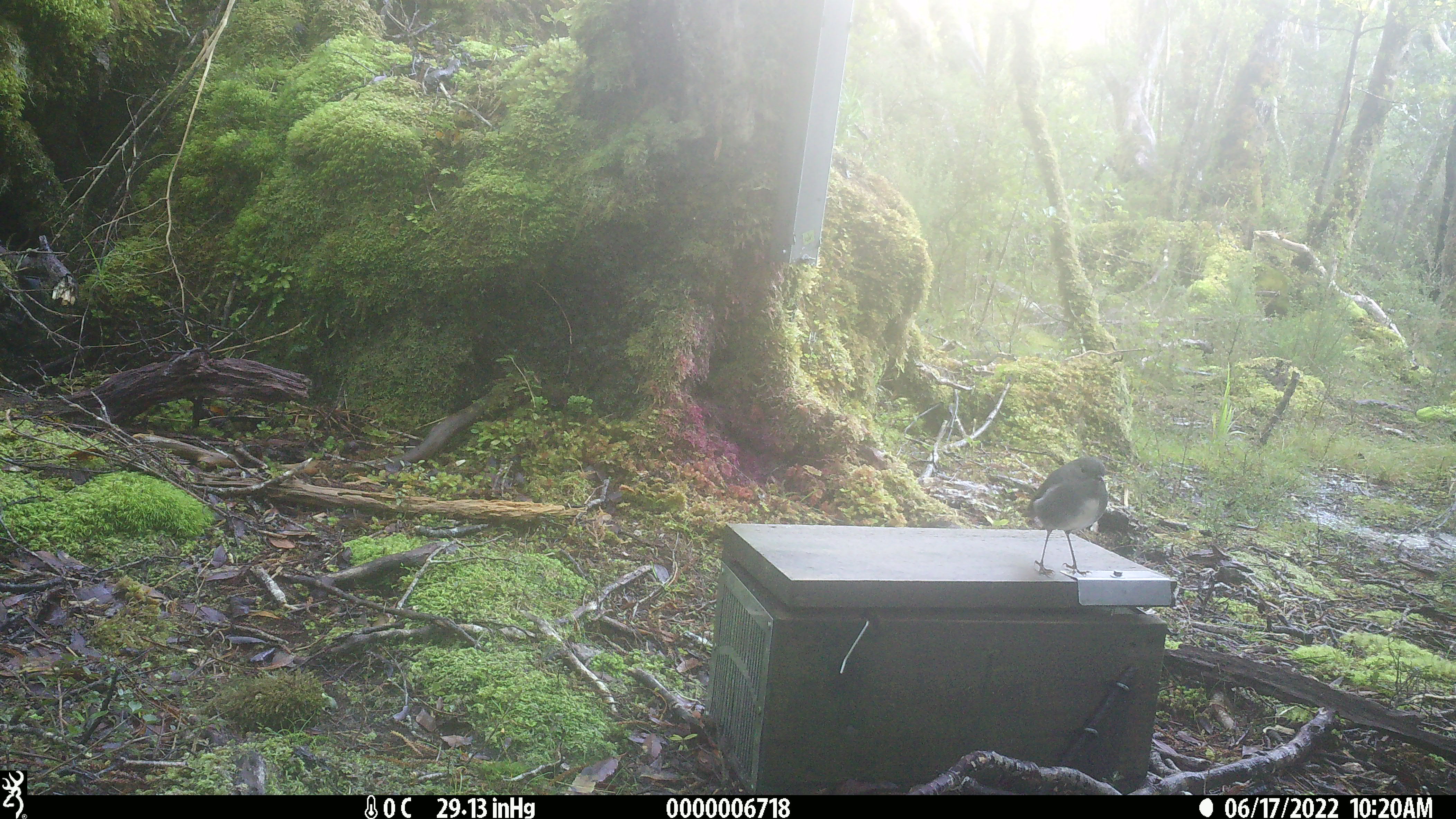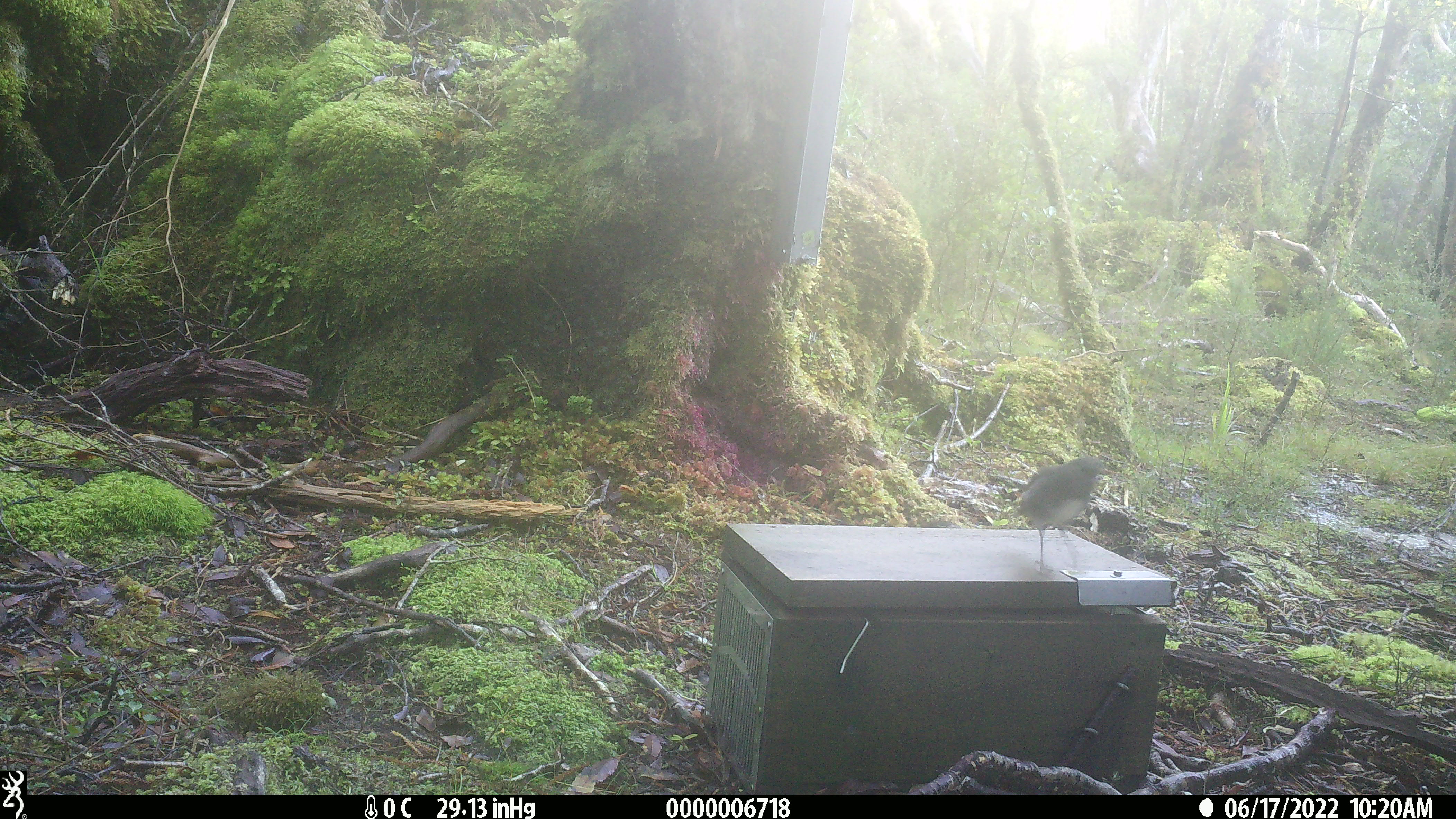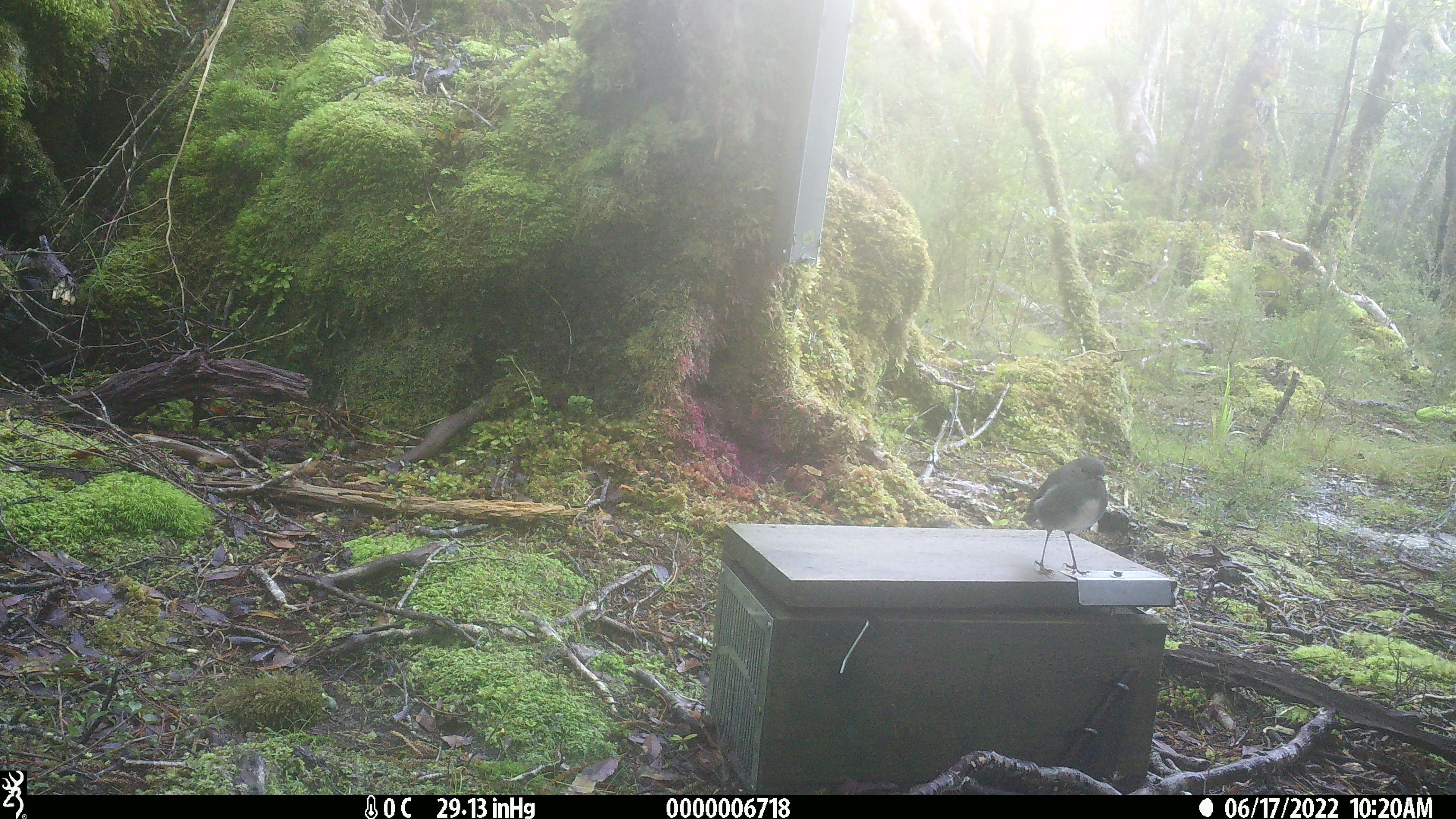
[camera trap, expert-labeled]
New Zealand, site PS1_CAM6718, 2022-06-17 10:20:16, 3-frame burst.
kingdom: Animalia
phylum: Chordata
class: Aves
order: Passeriformes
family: Petroicidae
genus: Petroica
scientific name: Petroica australis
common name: new zealand robin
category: robin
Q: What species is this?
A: Robin (new zealand robin) (Petroica australis).